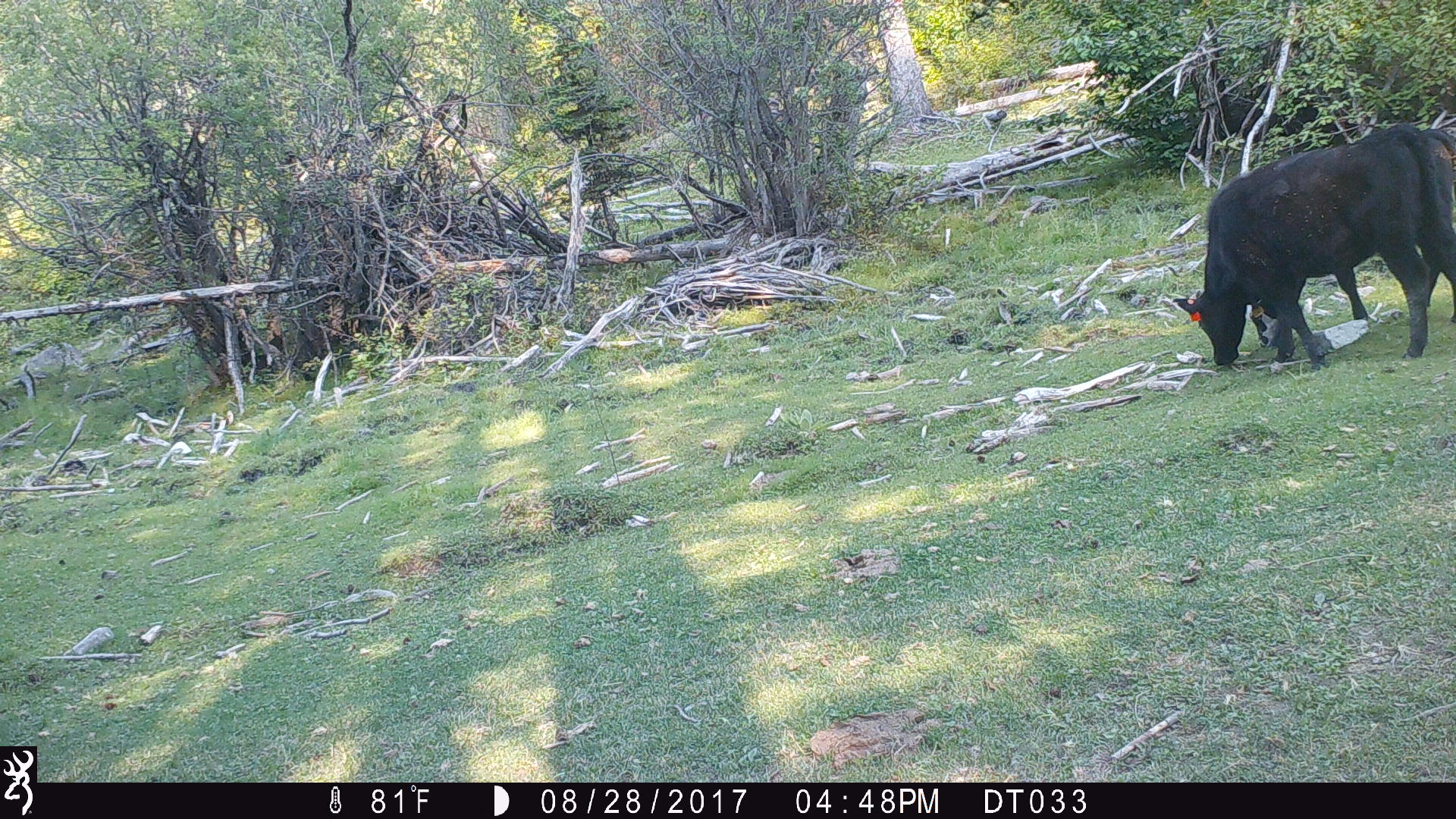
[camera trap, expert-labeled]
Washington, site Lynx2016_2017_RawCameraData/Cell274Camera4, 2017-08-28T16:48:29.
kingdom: Animalia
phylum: Chordata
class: Mammalia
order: Artiodactyla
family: Bovidae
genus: Bos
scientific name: Bos taurus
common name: domestic cattle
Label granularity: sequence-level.